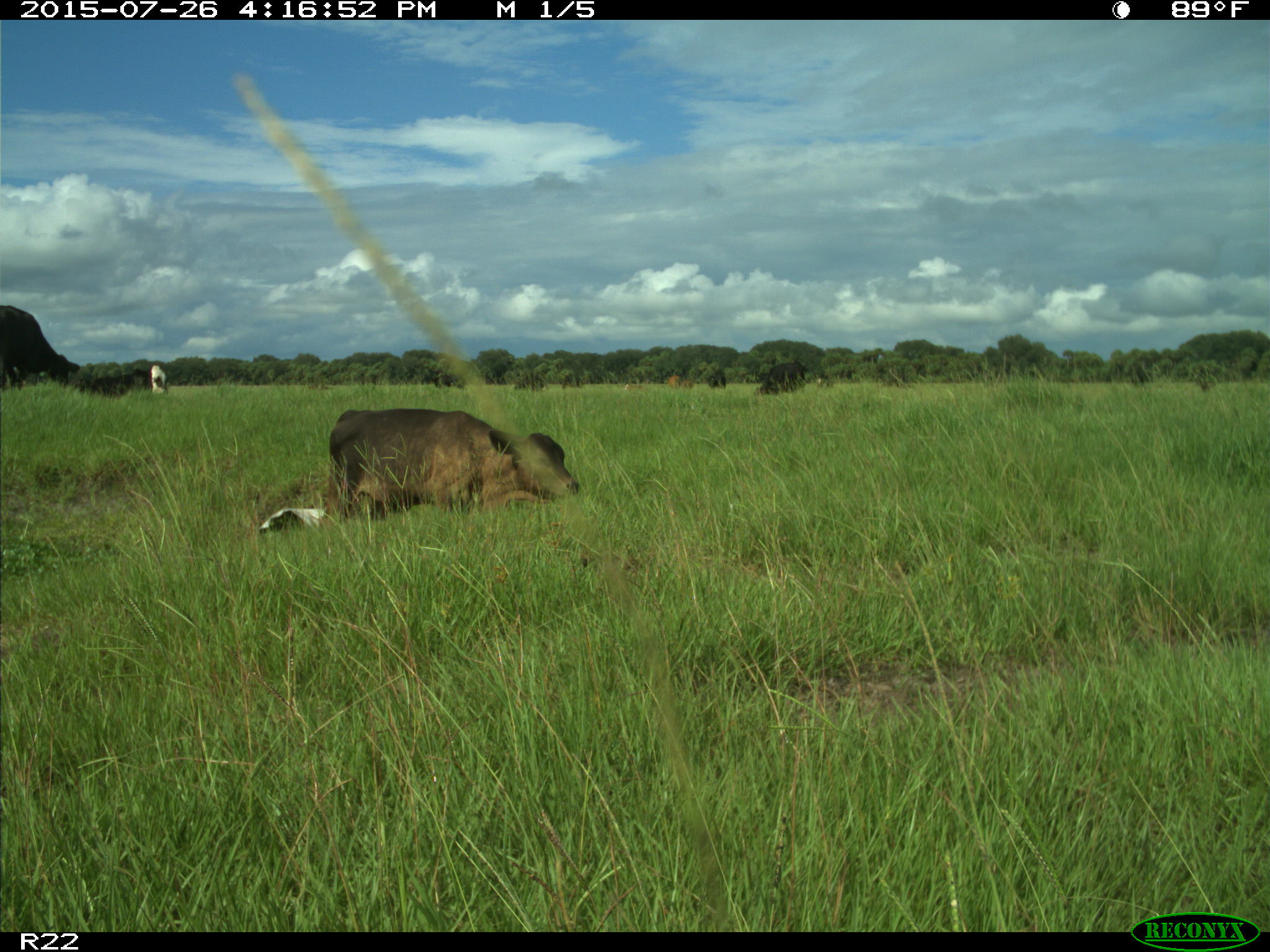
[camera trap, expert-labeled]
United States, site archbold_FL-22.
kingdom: Animalia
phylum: Chordata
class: Mammalia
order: Artiodactyla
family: Bovidae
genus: Bos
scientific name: Bos taurus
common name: domestic cow